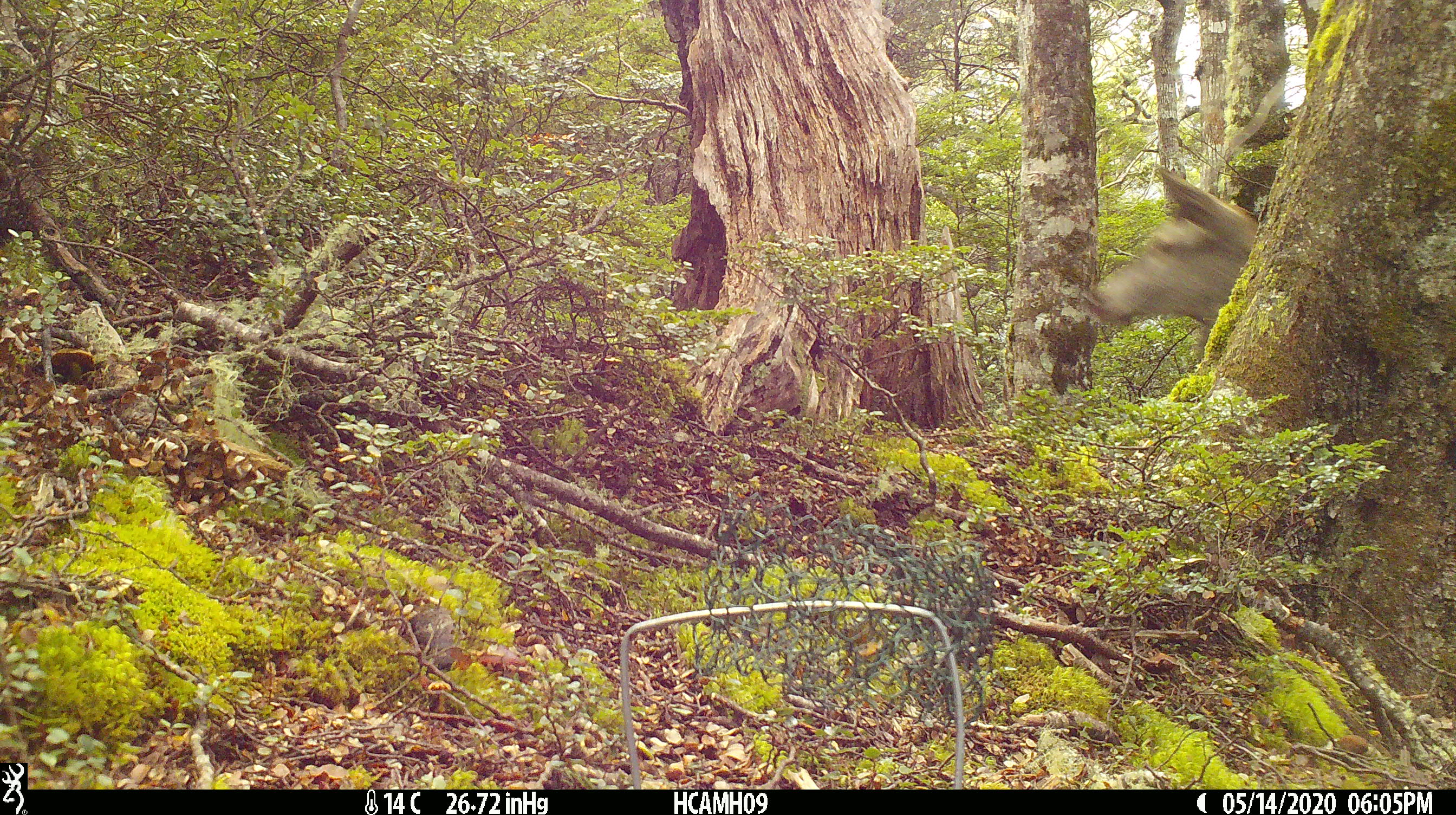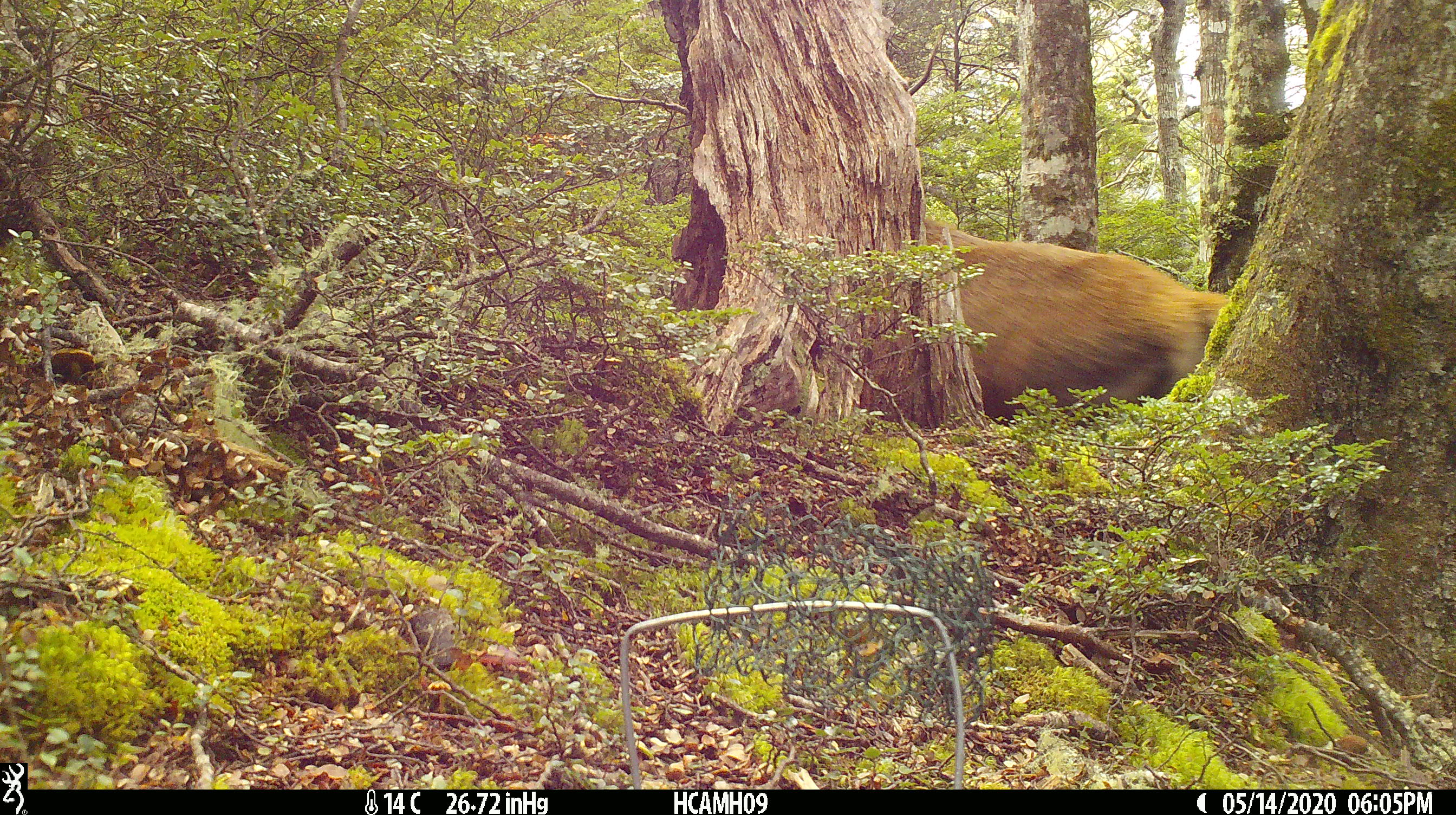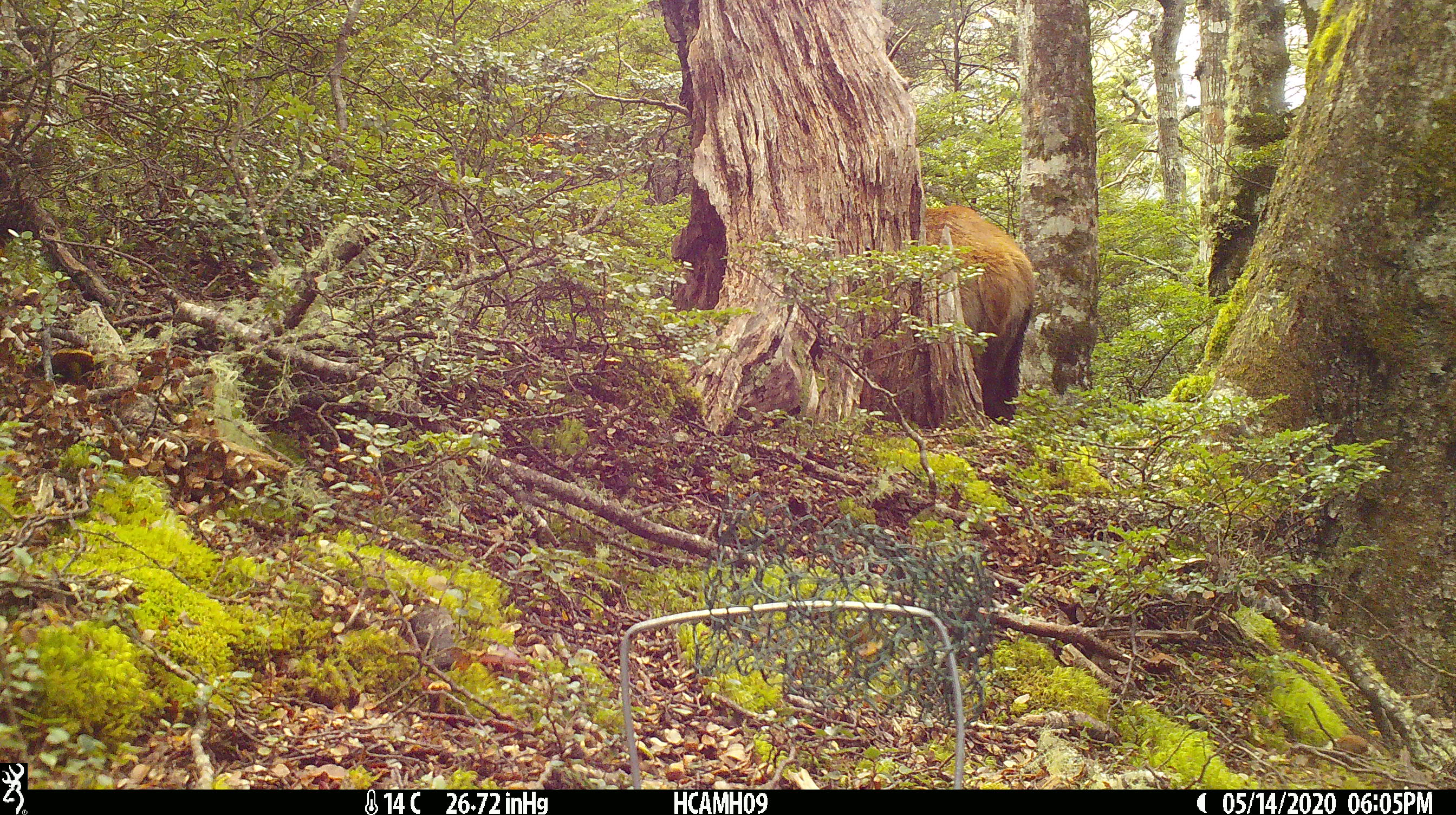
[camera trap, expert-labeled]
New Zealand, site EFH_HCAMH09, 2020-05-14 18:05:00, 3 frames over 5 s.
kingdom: Animalia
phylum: Chordata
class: Mammalia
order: Artiodactyla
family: Cervidae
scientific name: Cervidae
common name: deer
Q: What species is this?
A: Deer (Cervidae).